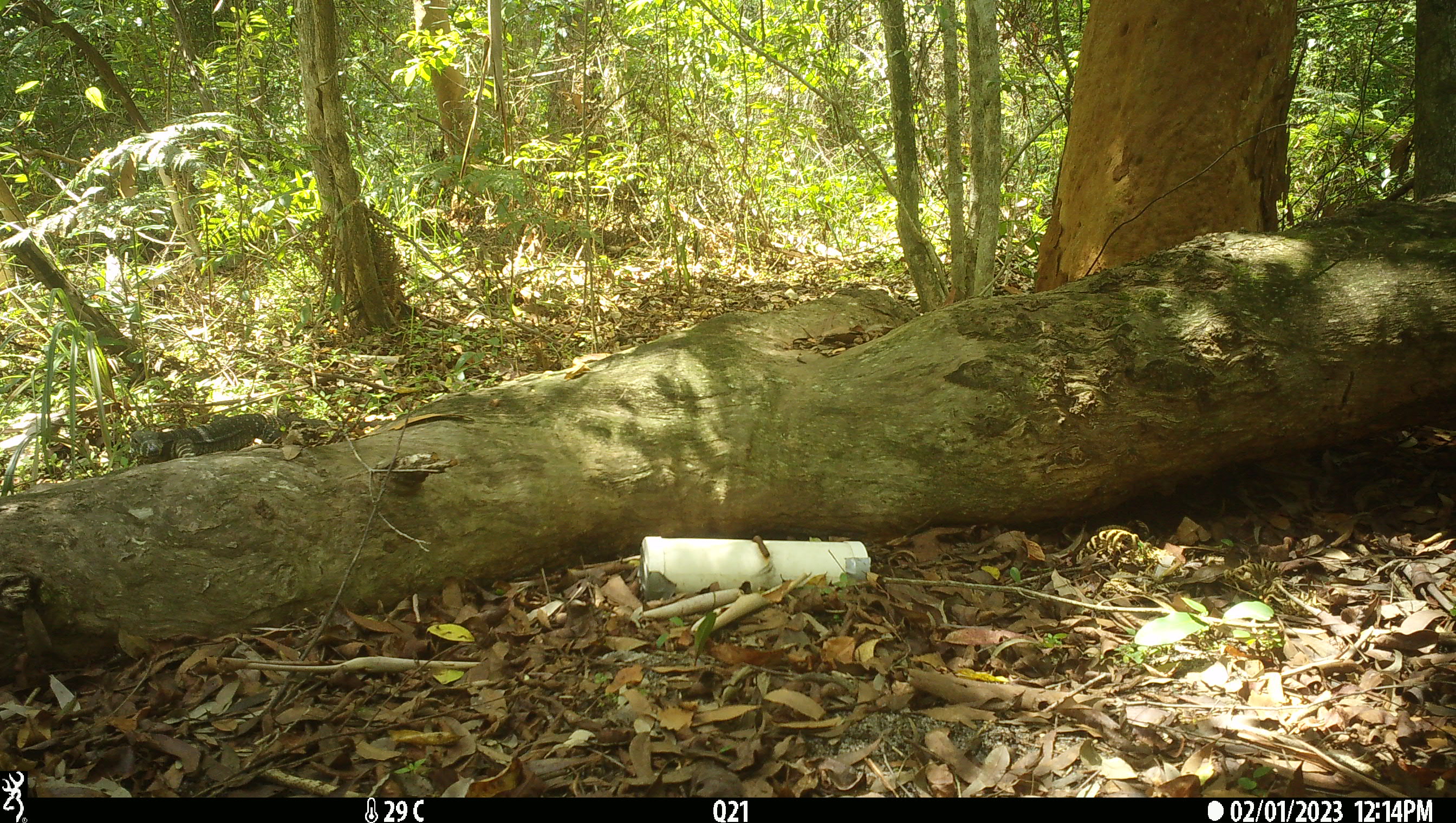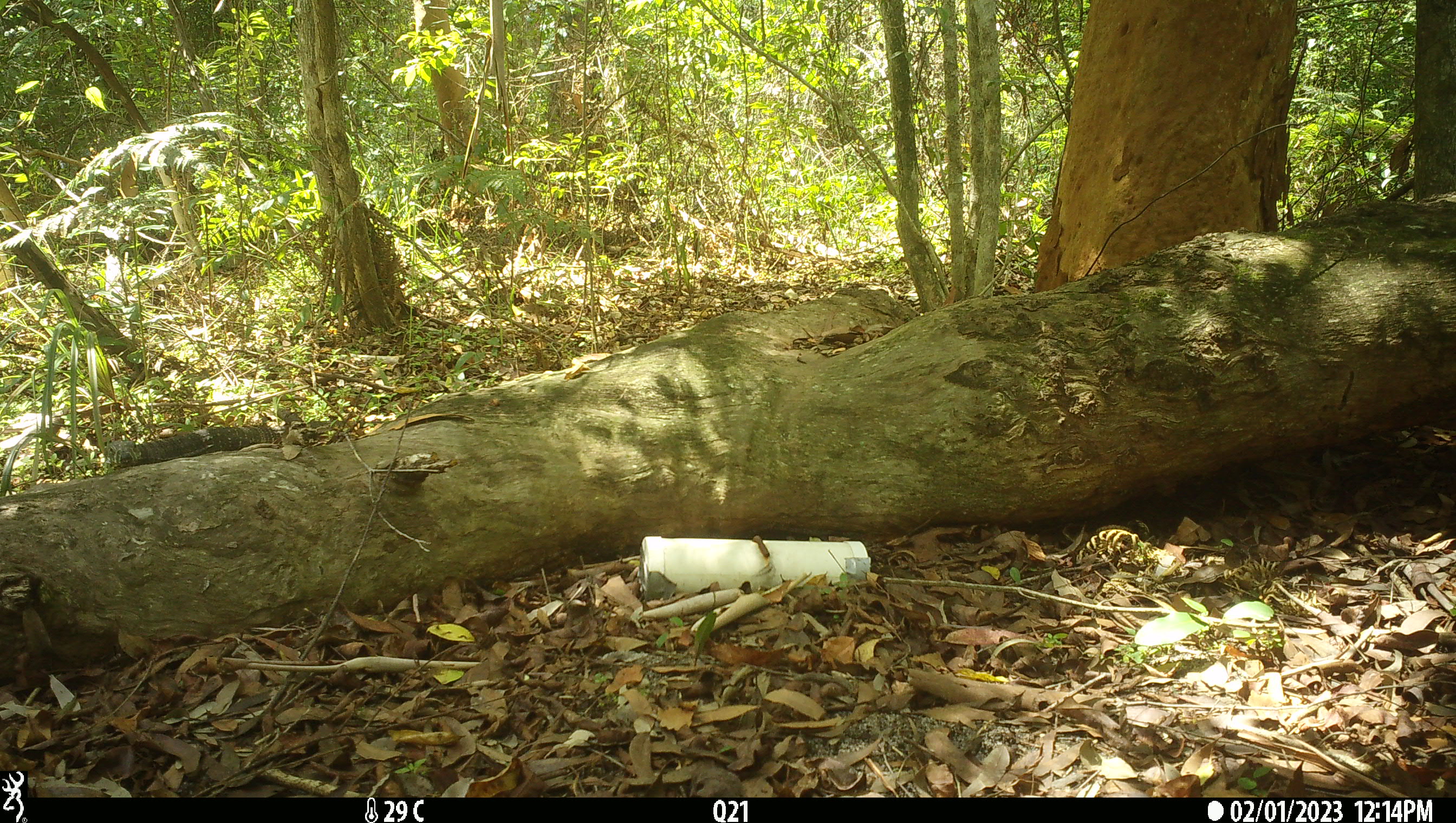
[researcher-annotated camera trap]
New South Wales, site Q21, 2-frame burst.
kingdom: Animalia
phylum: Chordata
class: Reptilia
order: Squamata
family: Varanidae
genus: Varanus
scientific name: Varanus varius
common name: lace monitor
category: goanna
Goanna (lace monitor) (Varanus varius).